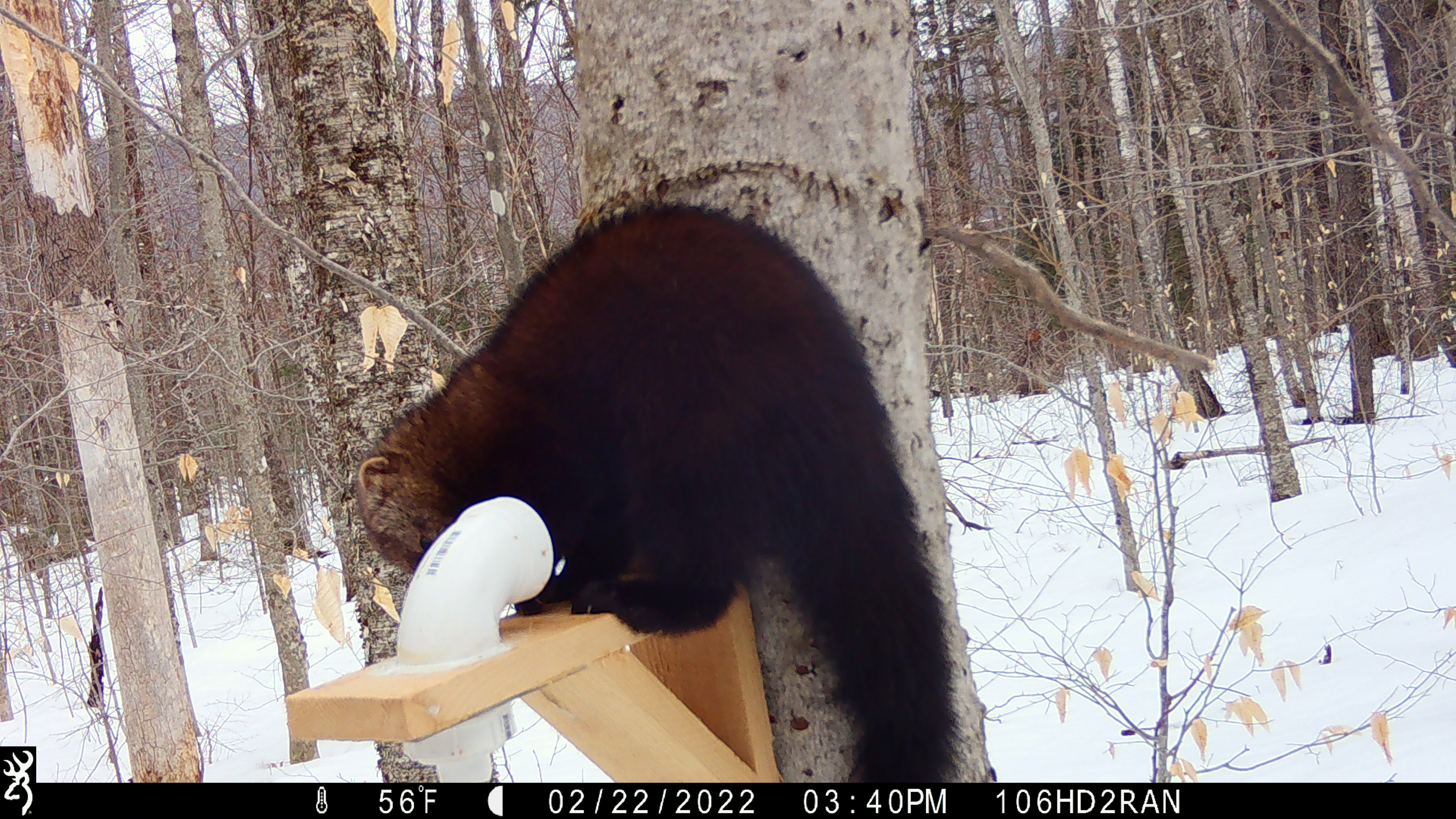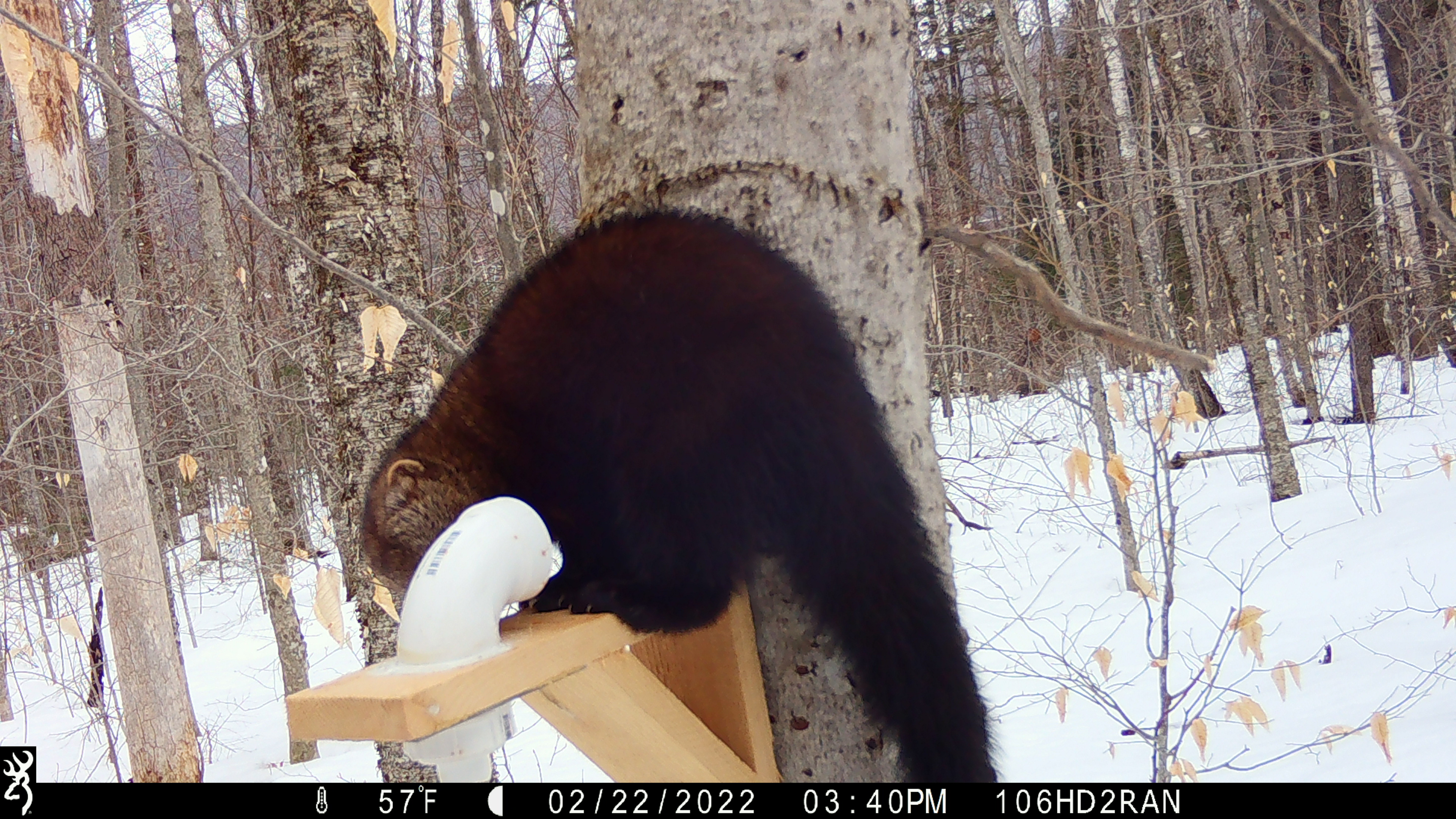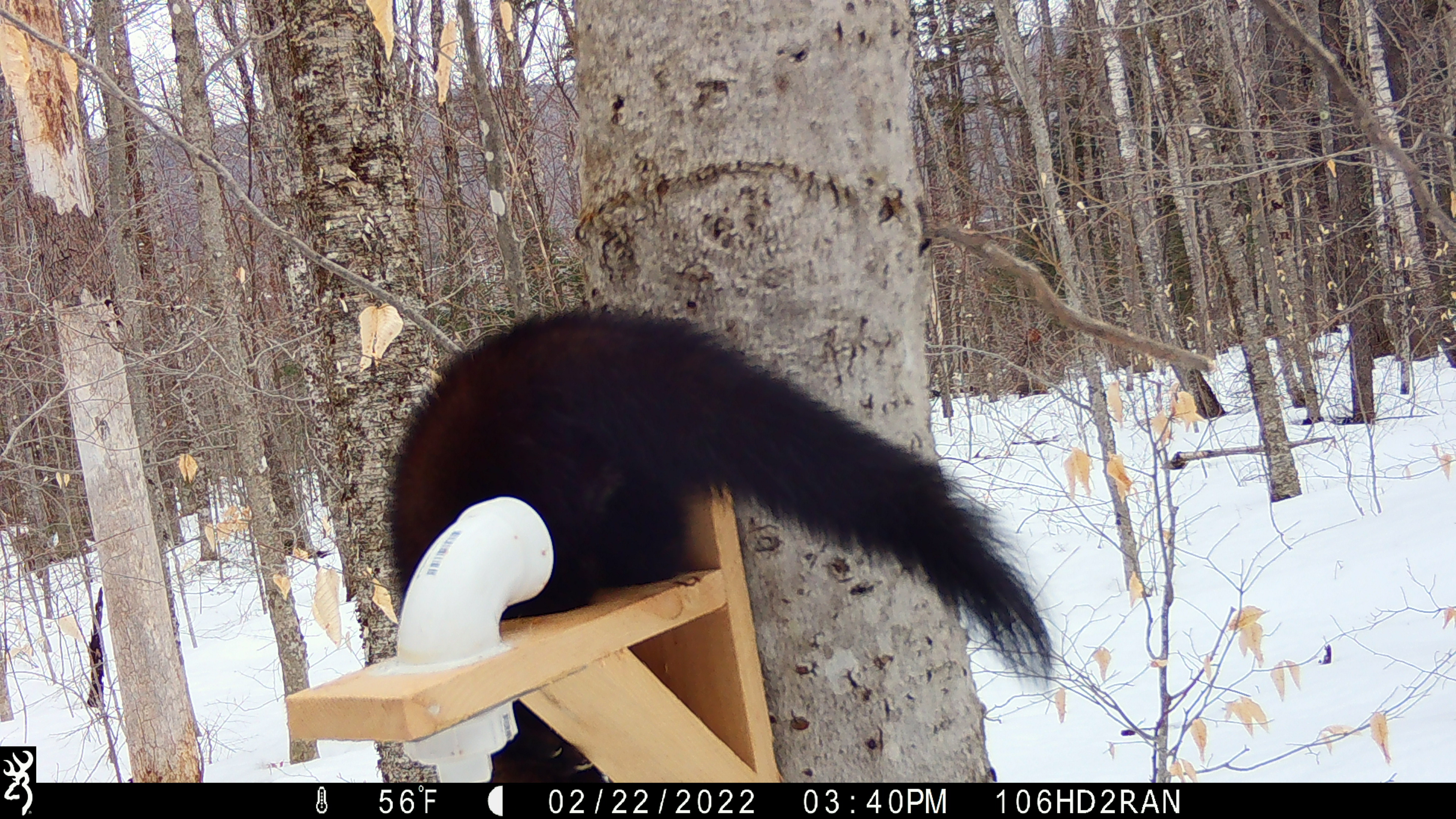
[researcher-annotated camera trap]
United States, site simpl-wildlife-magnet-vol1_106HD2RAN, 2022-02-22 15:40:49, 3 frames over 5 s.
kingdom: Animalia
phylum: Chordata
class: Mammalia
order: Carnivora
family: Mustelidae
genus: Pekania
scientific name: Pekania pennanti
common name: fisher